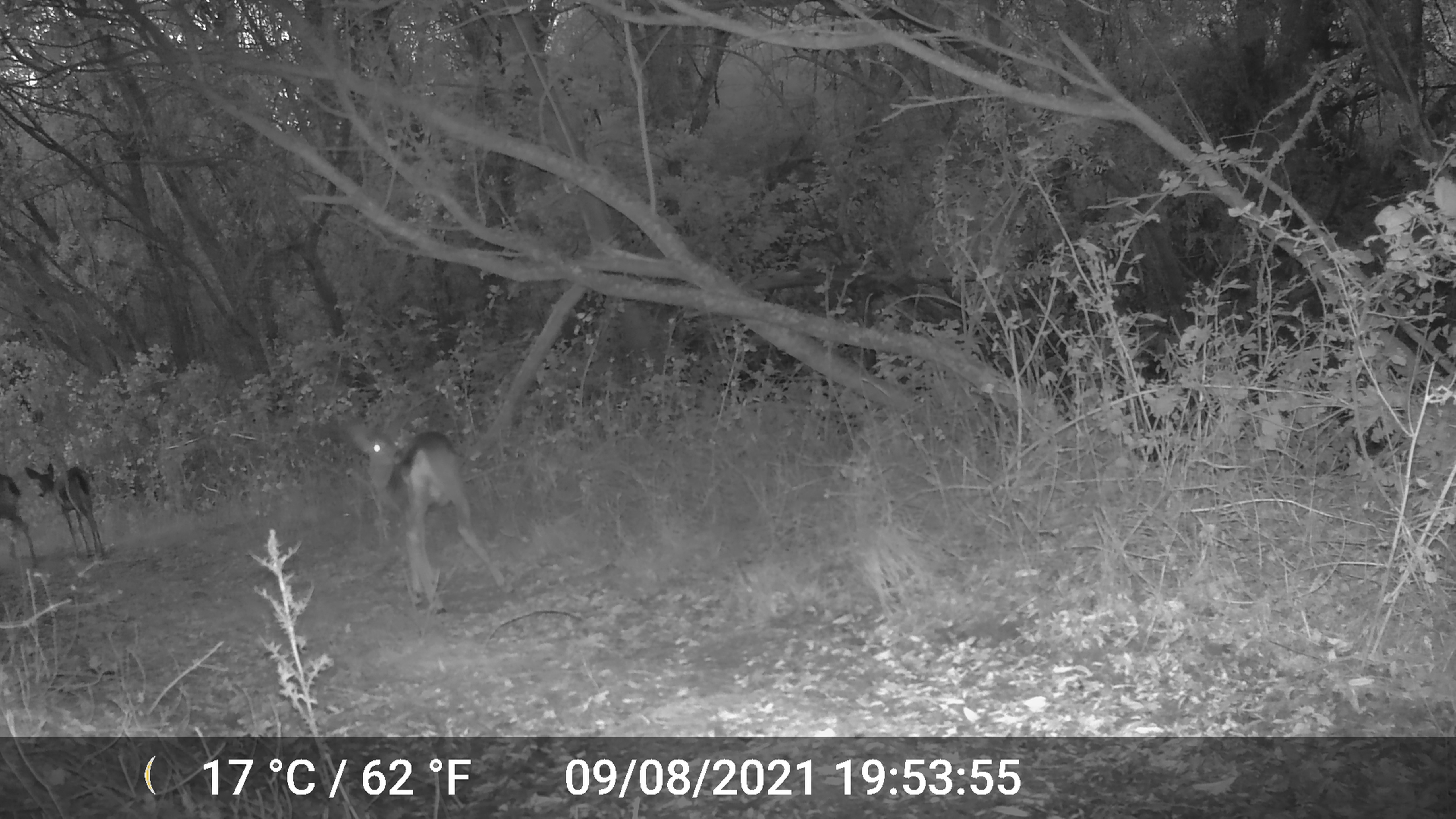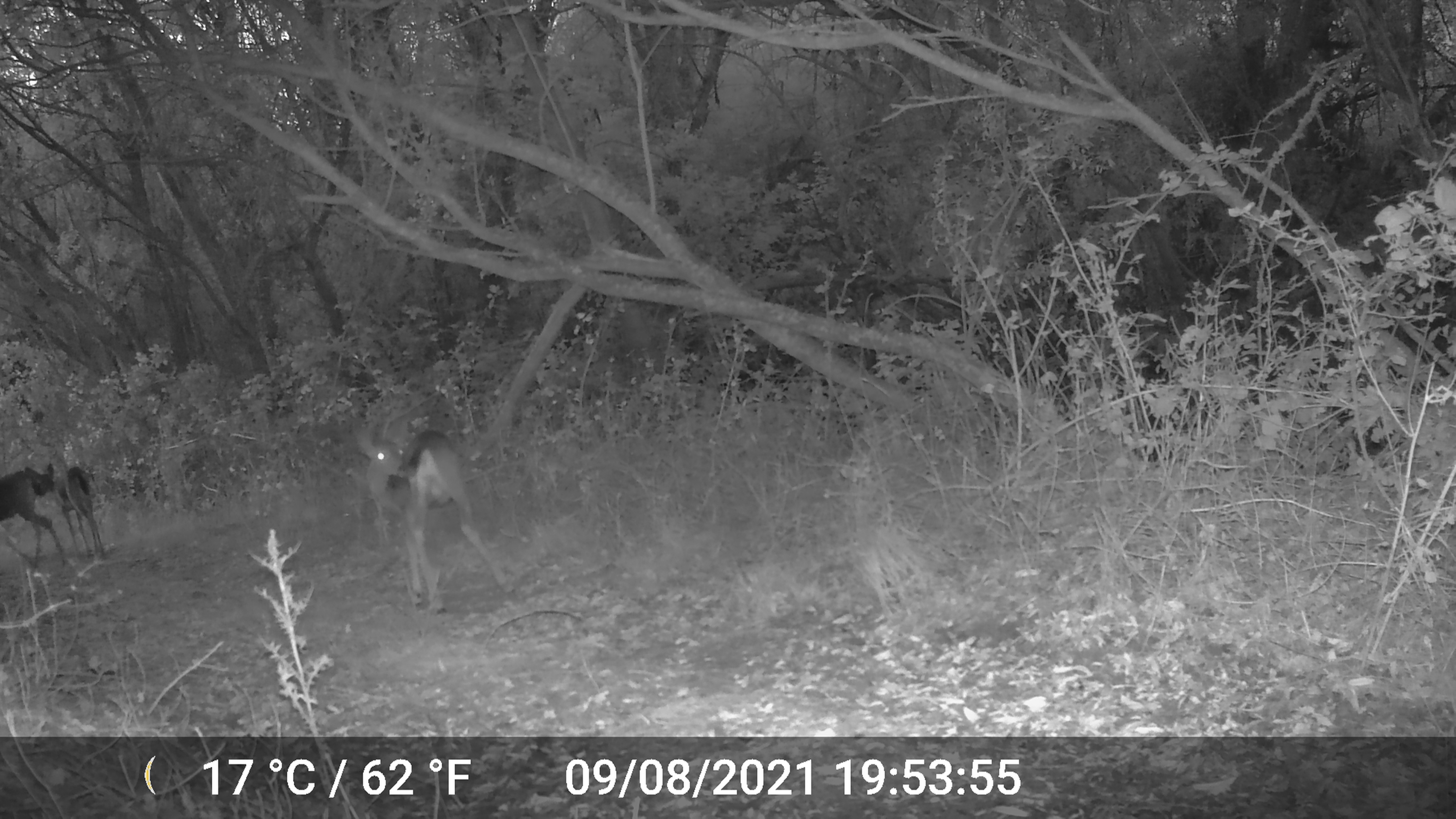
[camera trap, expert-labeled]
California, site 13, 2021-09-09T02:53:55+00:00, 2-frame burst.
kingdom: Animalia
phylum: Chordata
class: Mammalia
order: Artiodactyla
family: Cervidae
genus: Odocoileus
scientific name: Odocoileus hemionus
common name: mule deer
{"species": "mule deer (Odocoileus hemionus)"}